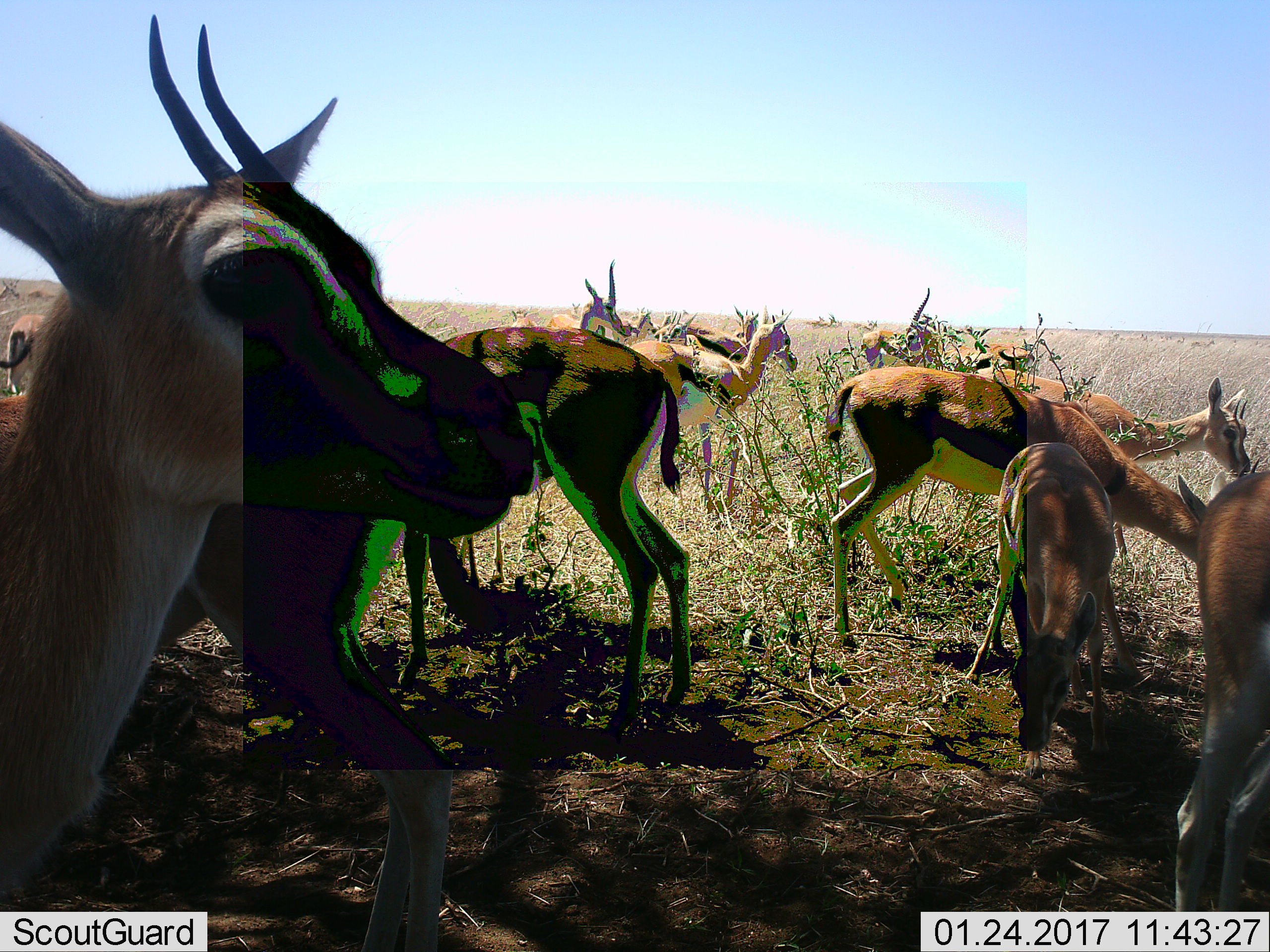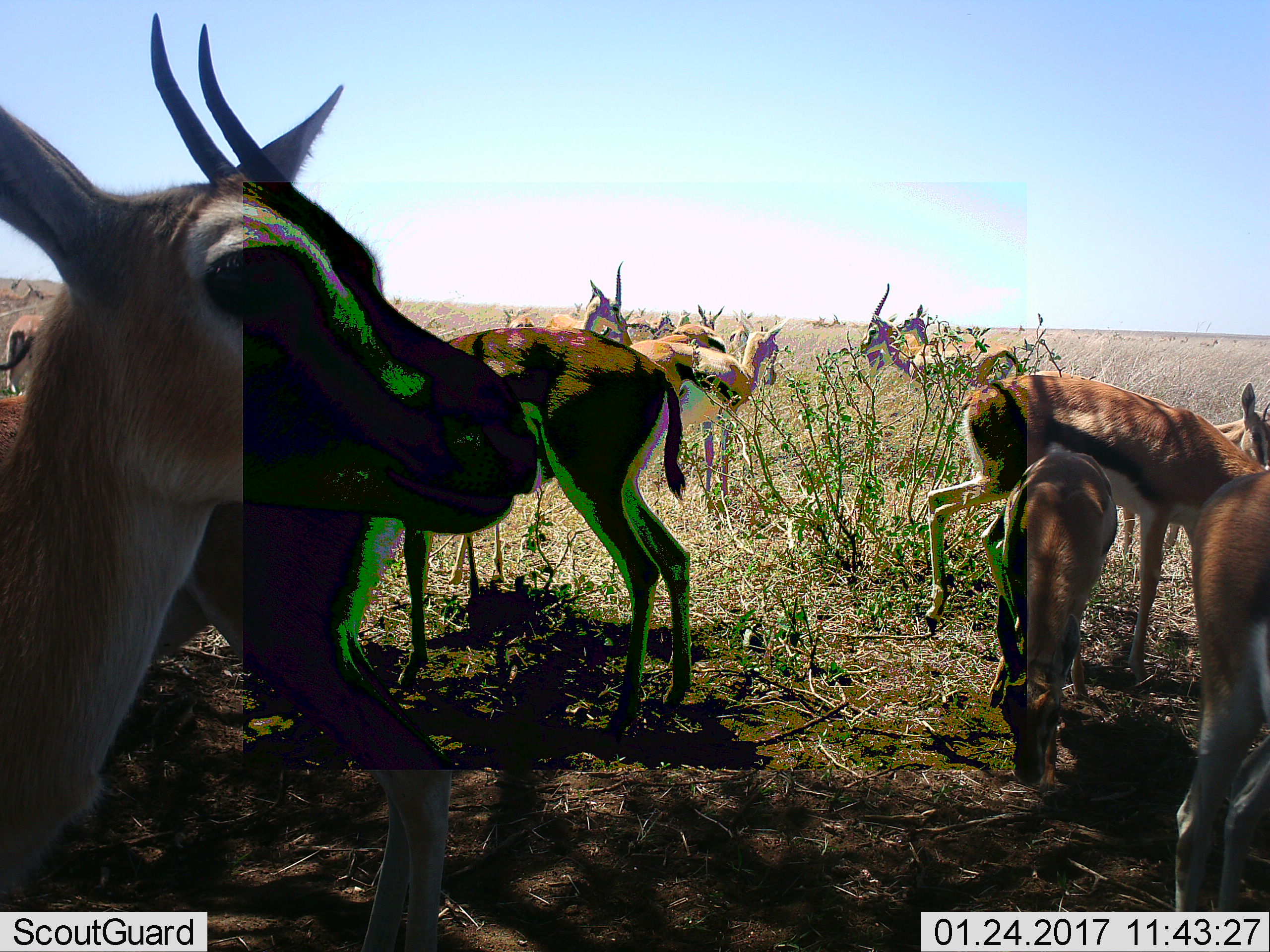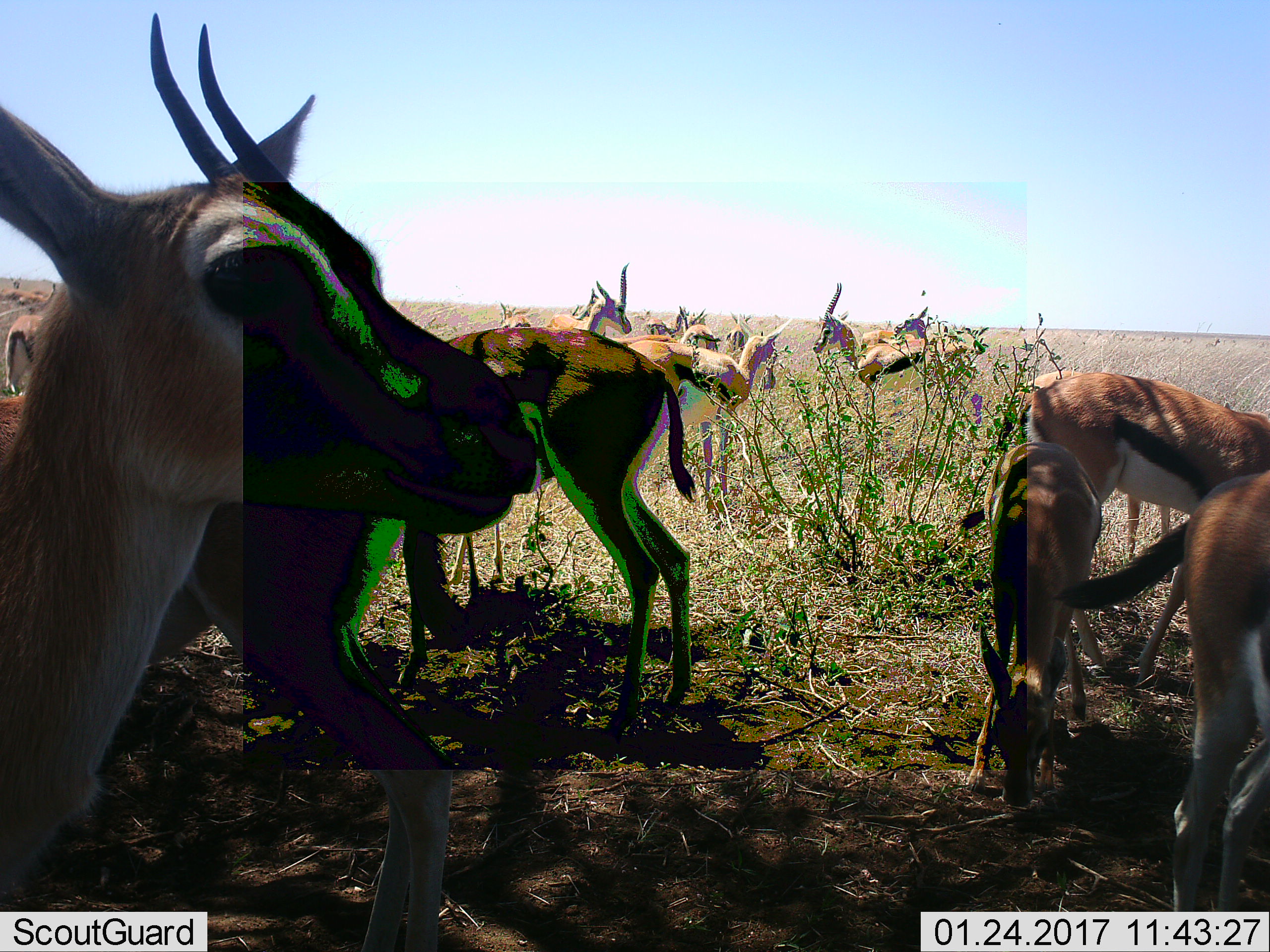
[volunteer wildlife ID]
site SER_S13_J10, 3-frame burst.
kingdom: Animalia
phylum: Chordata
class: Mammalia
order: Artiodactyla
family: Bovidae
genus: Eudorcas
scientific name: Eudorcas thomsonii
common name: thomson's gazelle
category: gazellethomsons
Gazellethomsons (thomson's gazelle) (Eudorcas thomsonii), count 11-50. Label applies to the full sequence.